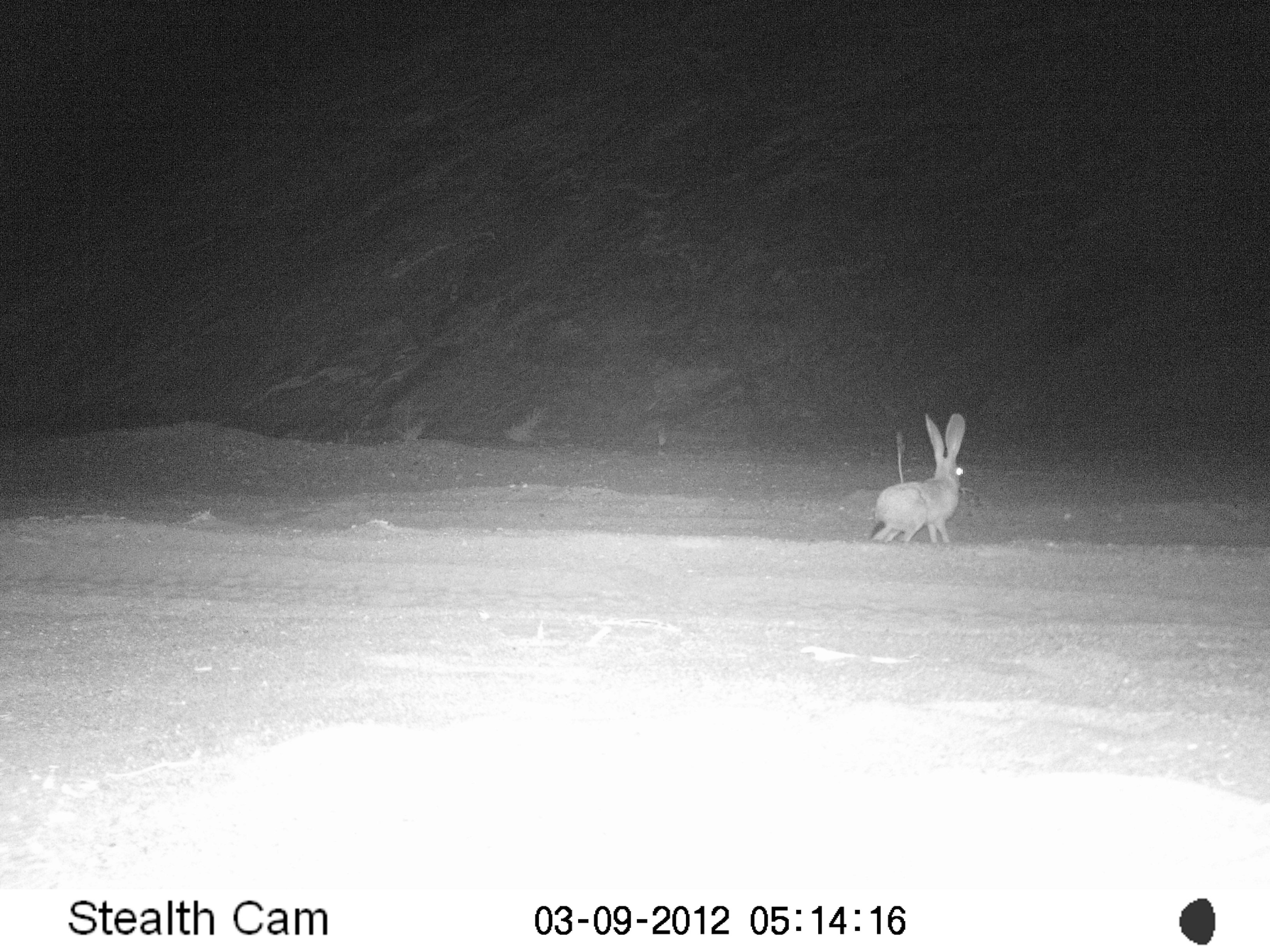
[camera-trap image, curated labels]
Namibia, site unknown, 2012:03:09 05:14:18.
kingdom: Animalia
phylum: Chordata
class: Mammalia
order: Lagomorpha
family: Leporidae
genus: Pronolagus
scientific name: Pronolagus randensis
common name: jameson's red rockhare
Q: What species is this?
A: Pronolagus randensis (jameson's red rockhare).